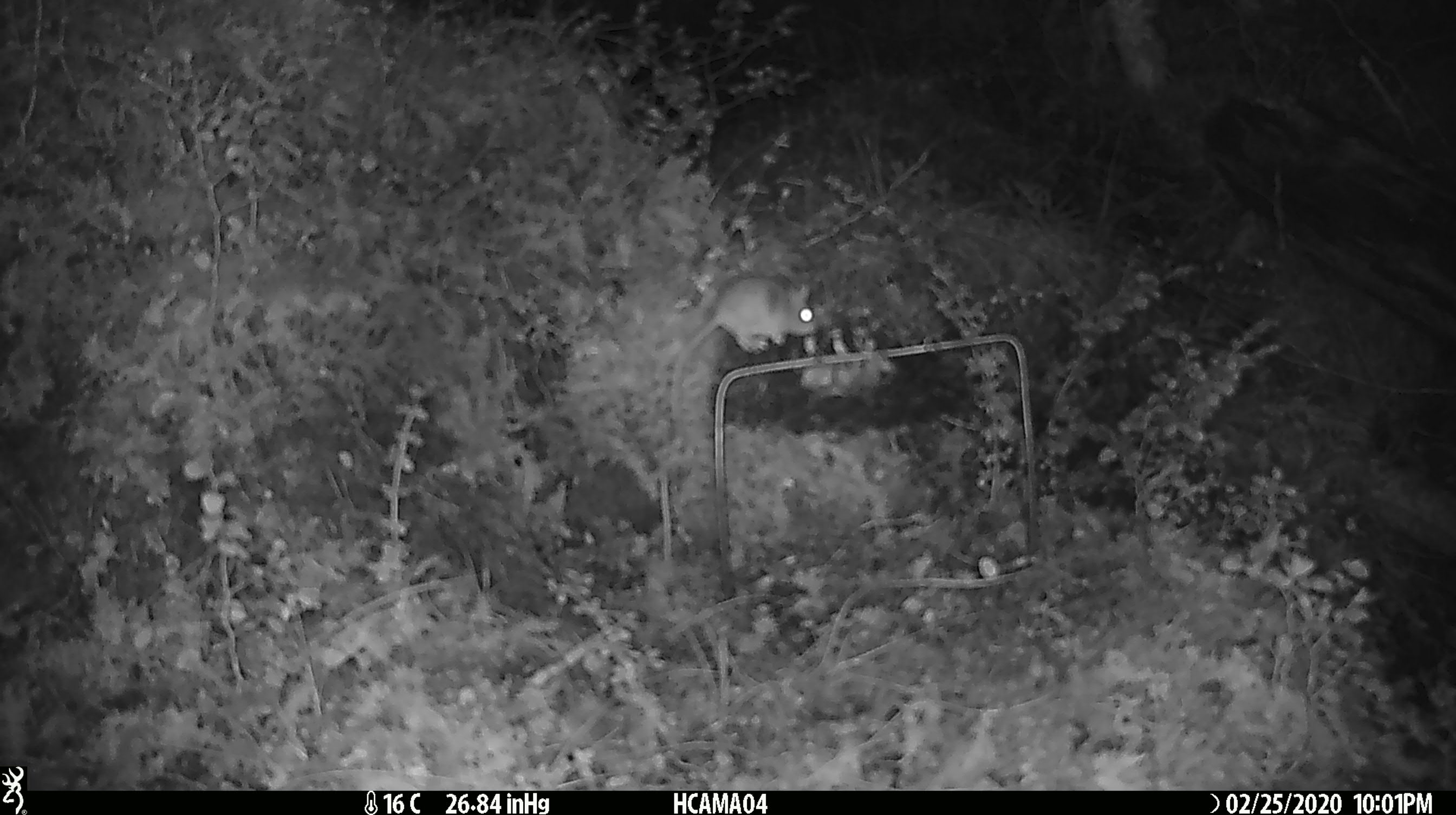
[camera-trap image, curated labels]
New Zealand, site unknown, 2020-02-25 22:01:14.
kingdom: Animalia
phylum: Chordata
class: Mammalia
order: Rodentia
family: Muridae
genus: Mus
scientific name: Mus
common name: mouse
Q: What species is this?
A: Mouse (Mus).